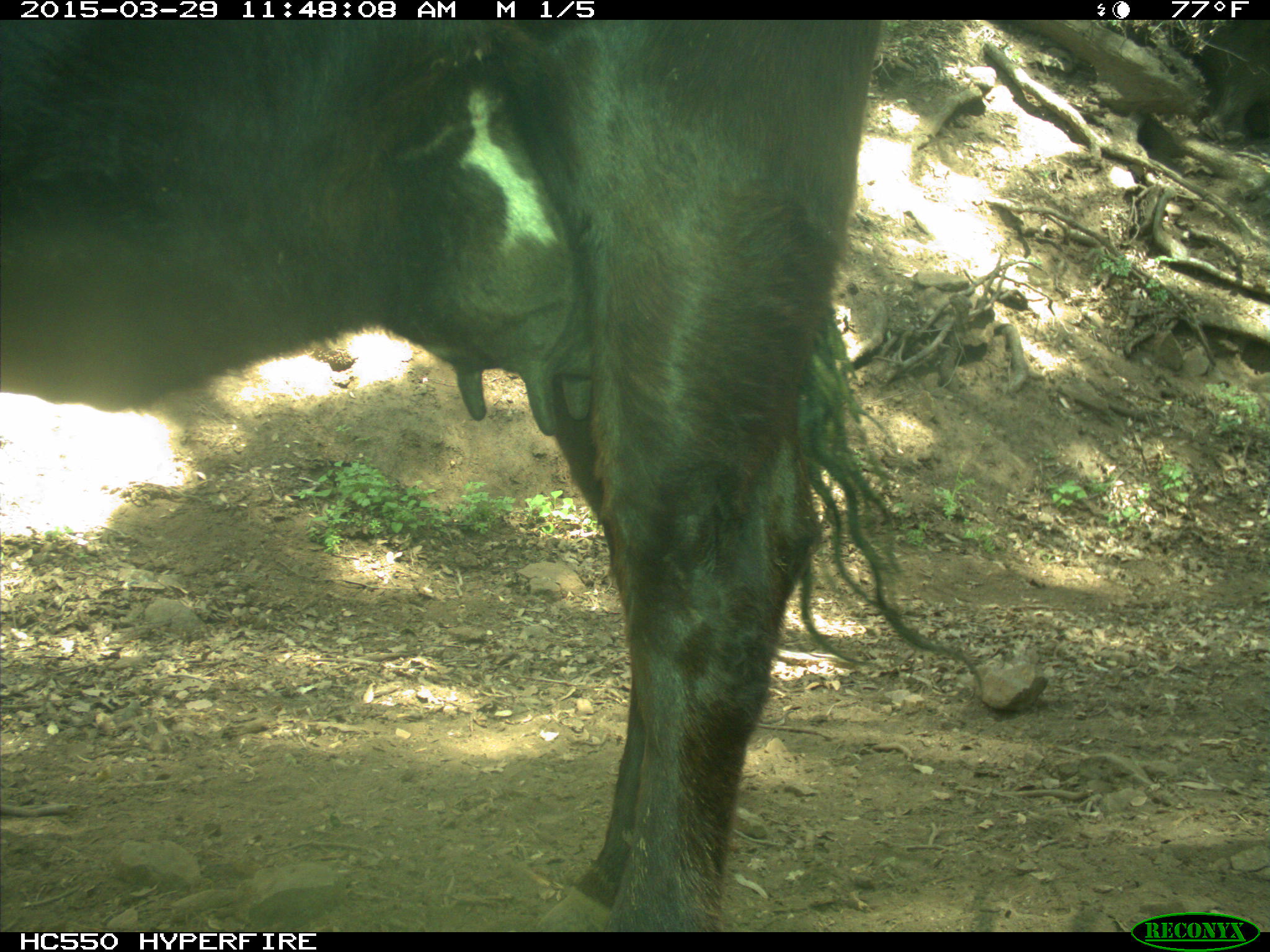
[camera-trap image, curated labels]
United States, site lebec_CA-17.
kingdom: Animalia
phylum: Chordata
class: Mammalia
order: Artiodactyla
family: Bovidae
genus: Bos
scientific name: Bos taurus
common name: domestic cow